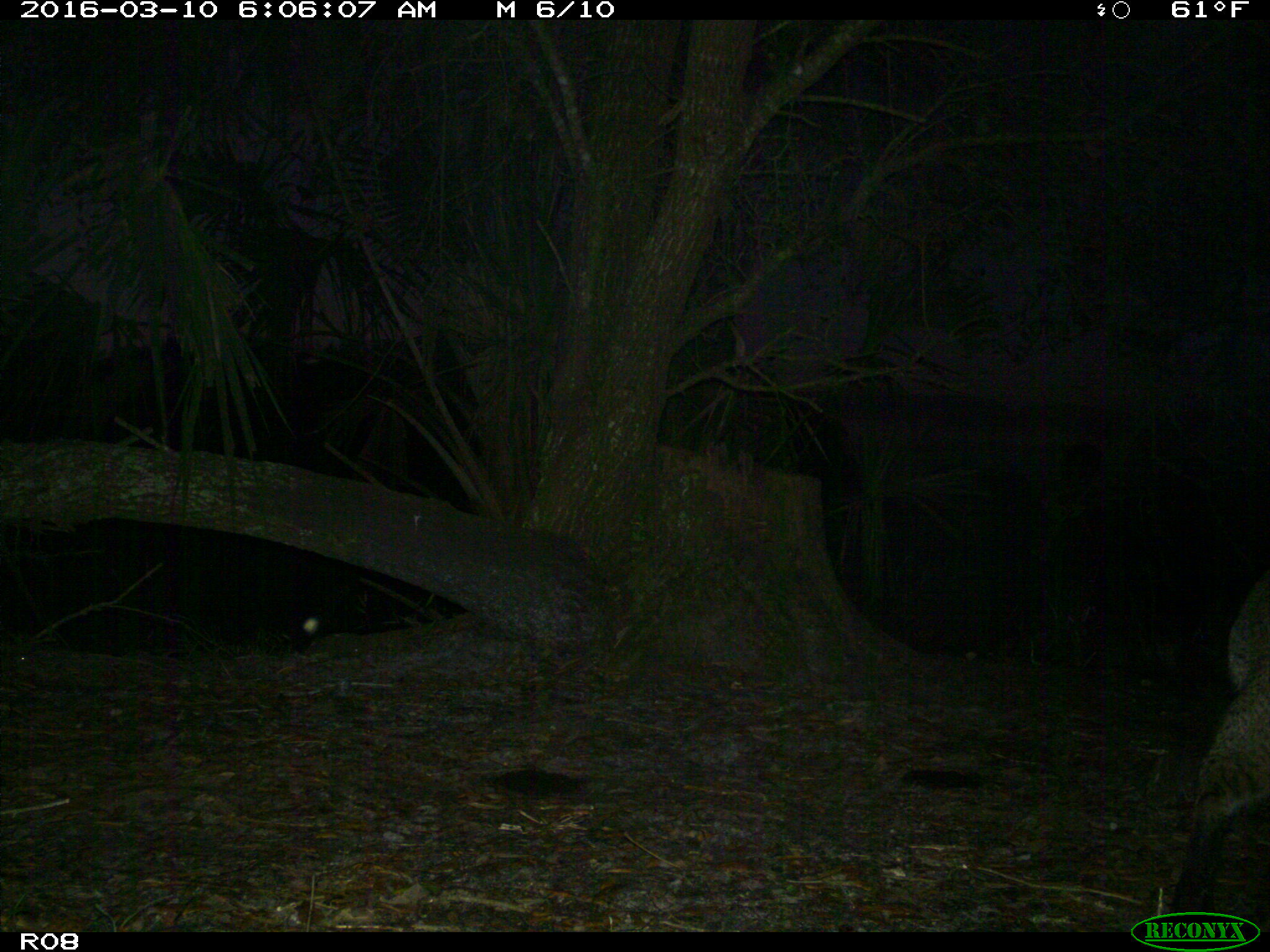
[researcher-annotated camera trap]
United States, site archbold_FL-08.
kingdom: Animalia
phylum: Chordata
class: Mammalia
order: Carnivora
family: Felidae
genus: Lynx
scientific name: Lynx rufus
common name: bobcat